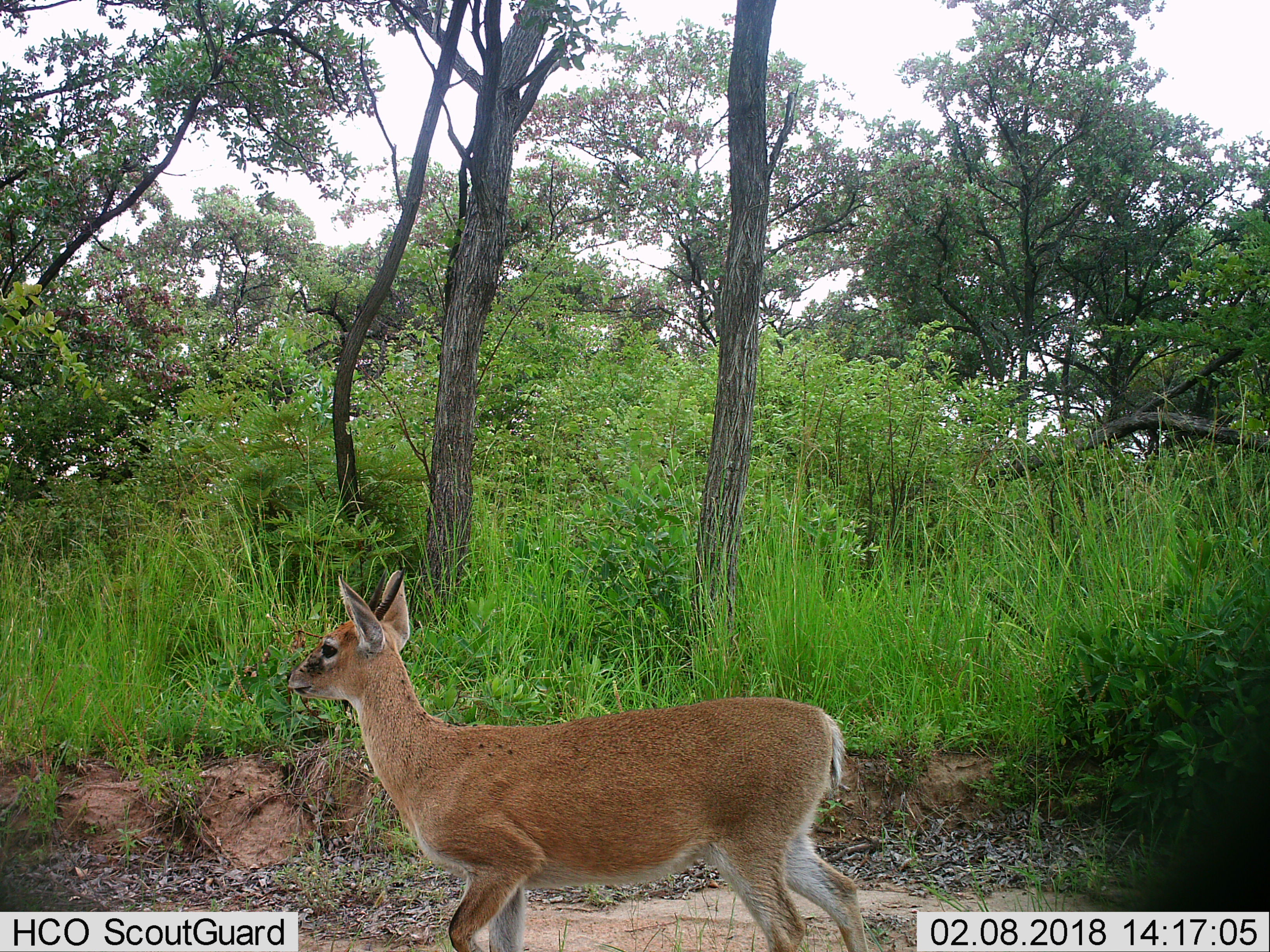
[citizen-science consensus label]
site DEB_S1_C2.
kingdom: Animalia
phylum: Chordata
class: Mammalia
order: Artiodactyla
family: Bovidae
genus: Sylvicapra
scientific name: Sylvicapra grimmia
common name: common duiker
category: duikercommongrey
Duikercommongrey (common duiker) (Sylvicapra grimmia), count 1. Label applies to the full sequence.